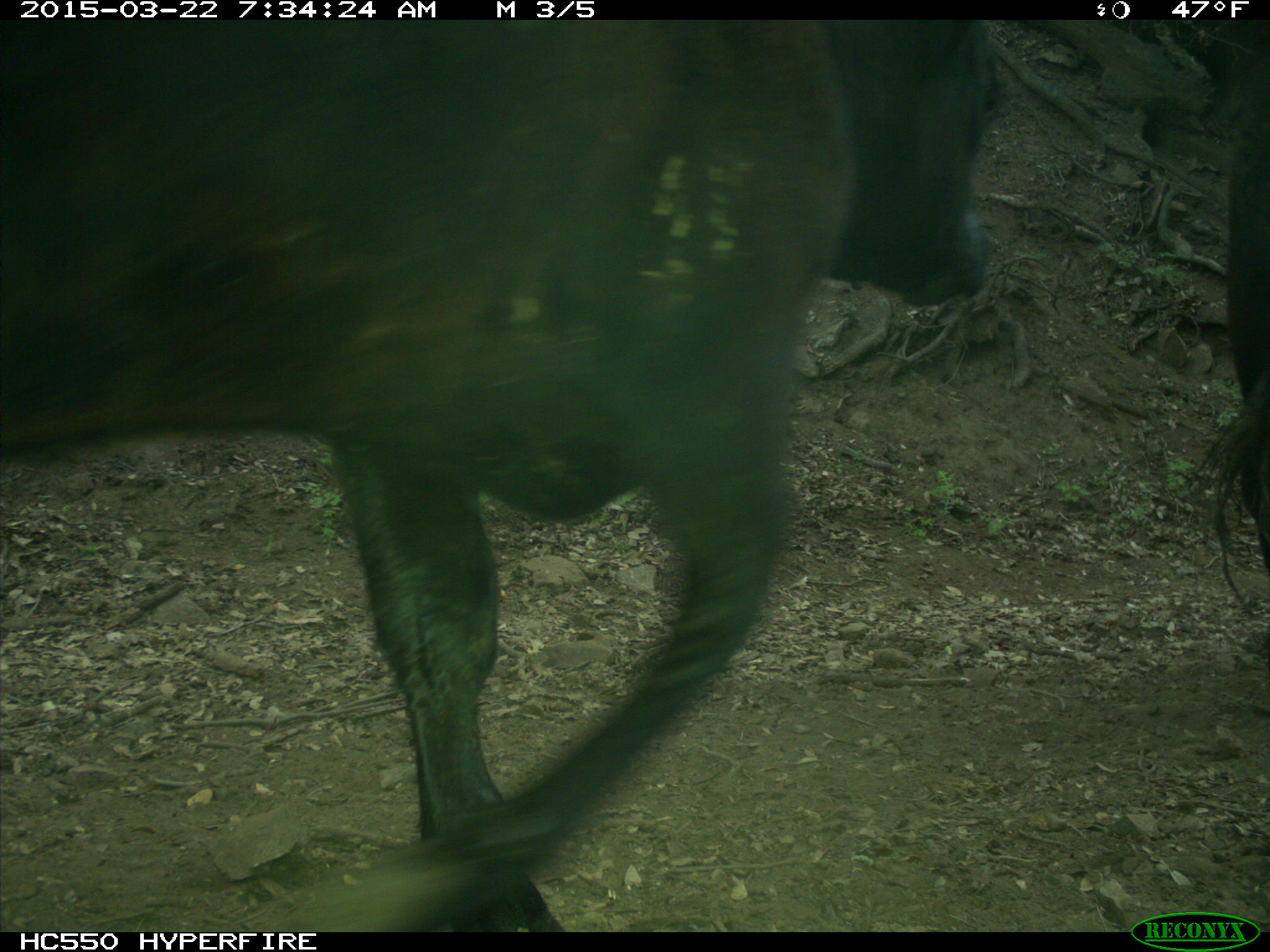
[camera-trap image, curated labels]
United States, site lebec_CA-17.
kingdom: Animalia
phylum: Chordata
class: Mammalia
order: Artiodactyla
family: Bovidae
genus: Bos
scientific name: Bos taurus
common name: domestic cow